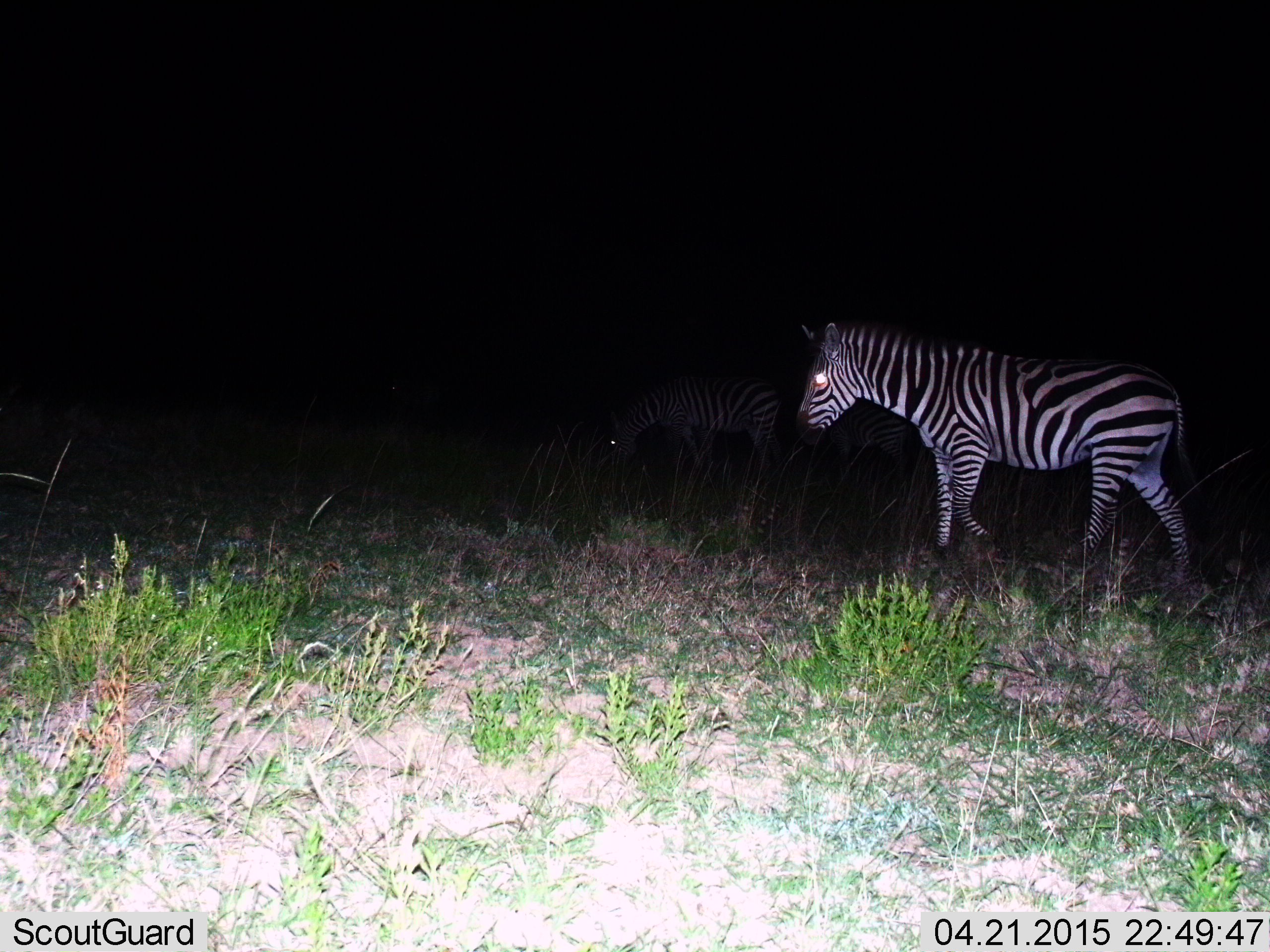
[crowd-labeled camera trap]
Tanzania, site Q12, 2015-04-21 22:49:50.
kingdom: Animalia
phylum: Chordata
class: Mammalia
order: Perissodactyla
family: Equidae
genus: Equus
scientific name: Equus quagga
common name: plains zebra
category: zebra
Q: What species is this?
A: Zebra (plains zebra) (Equus quagga).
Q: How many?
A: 1.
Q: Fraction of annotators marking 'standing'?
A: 40%.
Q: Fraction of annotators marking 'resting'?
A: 0%.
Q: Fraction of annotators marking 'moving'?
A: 90%.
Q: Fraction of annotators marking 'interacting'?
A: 0%.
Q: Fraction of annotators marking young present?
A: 0%.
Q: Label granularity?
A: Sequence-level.